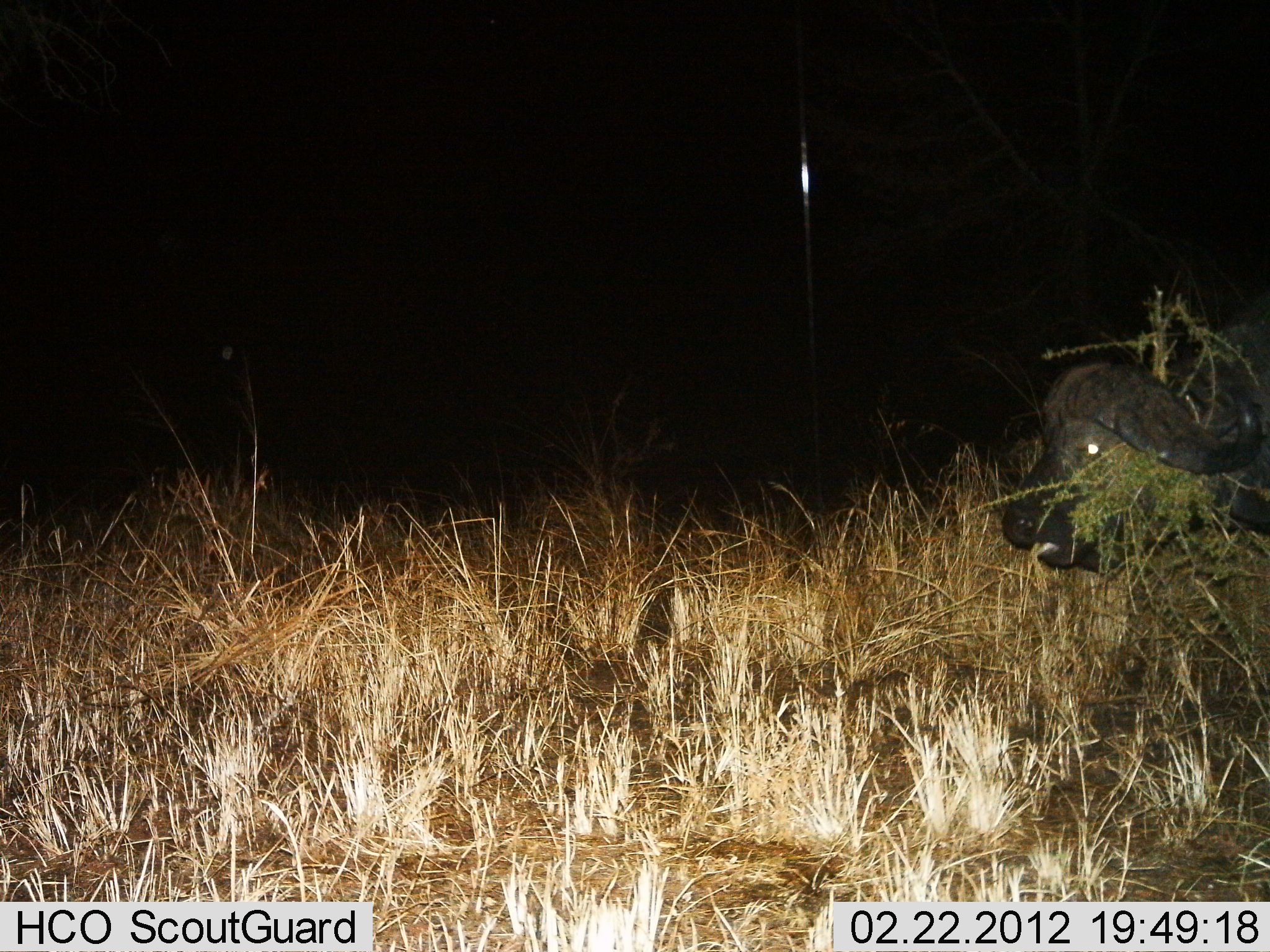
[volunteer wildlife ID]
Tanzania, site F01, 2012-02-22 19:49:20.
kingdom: Animalia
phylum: Chordata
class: Mammalia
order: Artiodactyla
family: Bovidae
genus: Syncerus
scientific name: Syncerus caffer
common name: cape buffalo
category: buffalo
Buffalo (cape buffalo) (Syncerus caffer), count 1. Behavior (volunteer vote fractions): standing 65%, resting 5%, moving 20%, interacting 0%. Young present (vote fraction): 5%. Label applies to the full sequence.